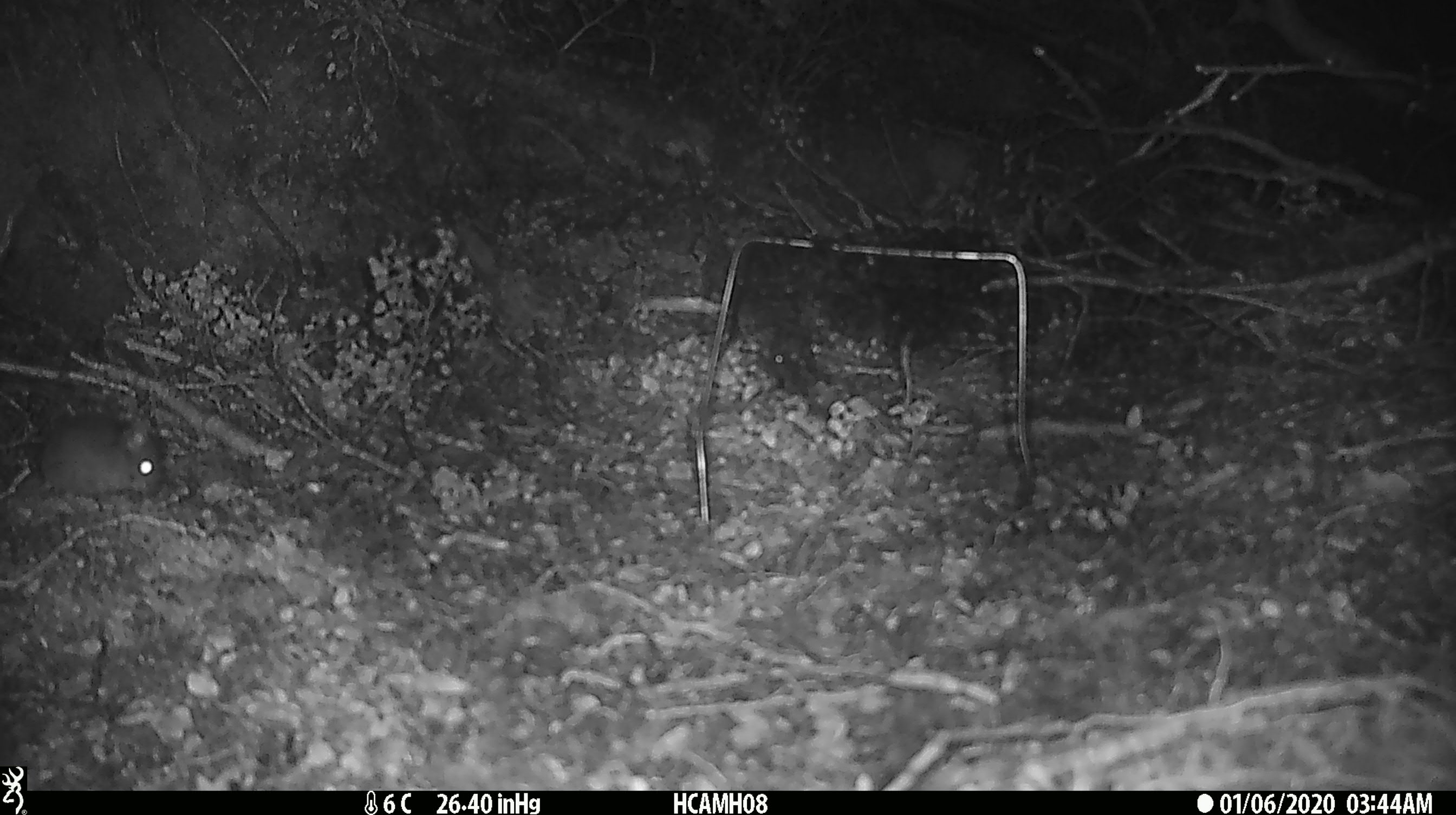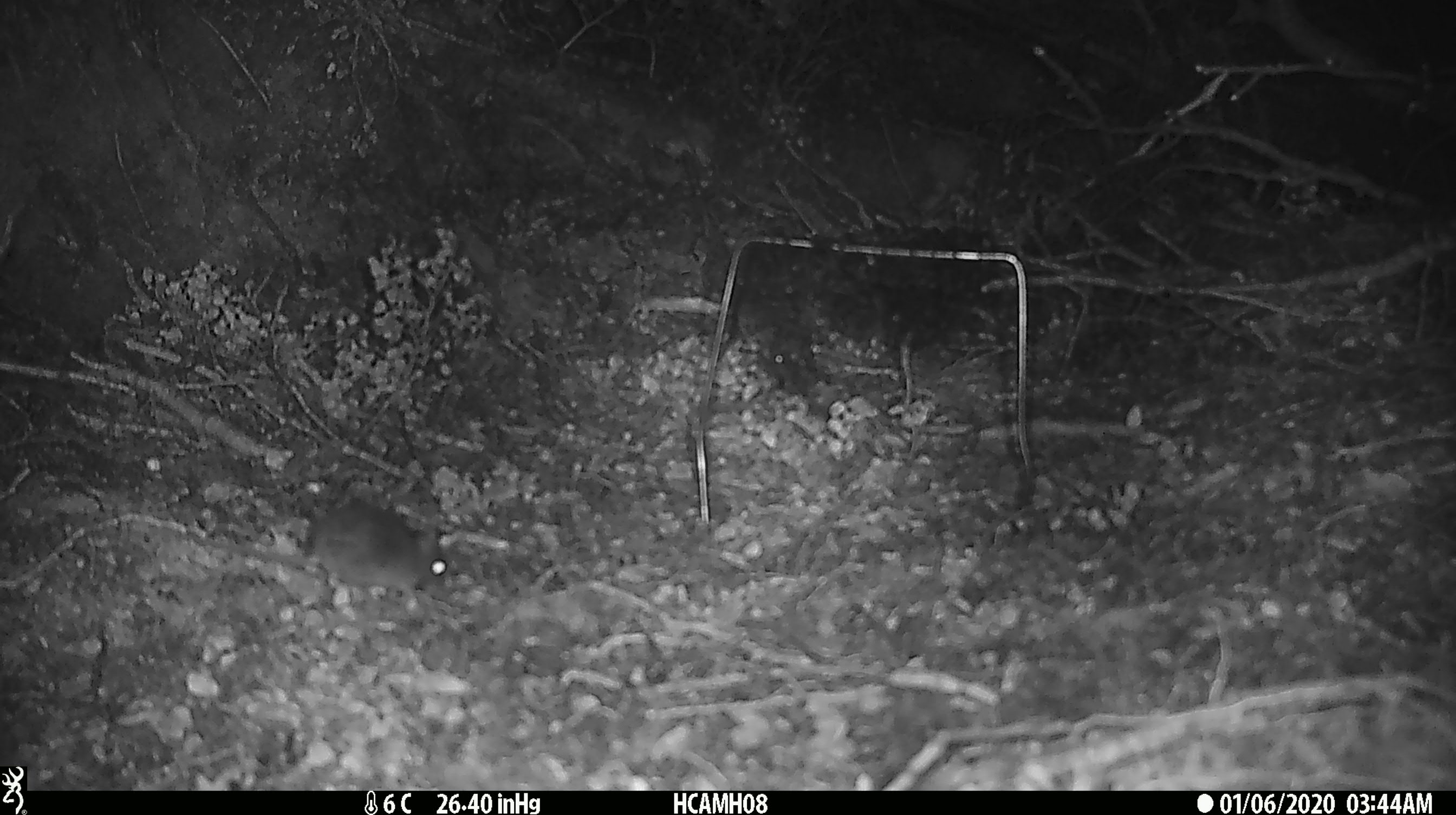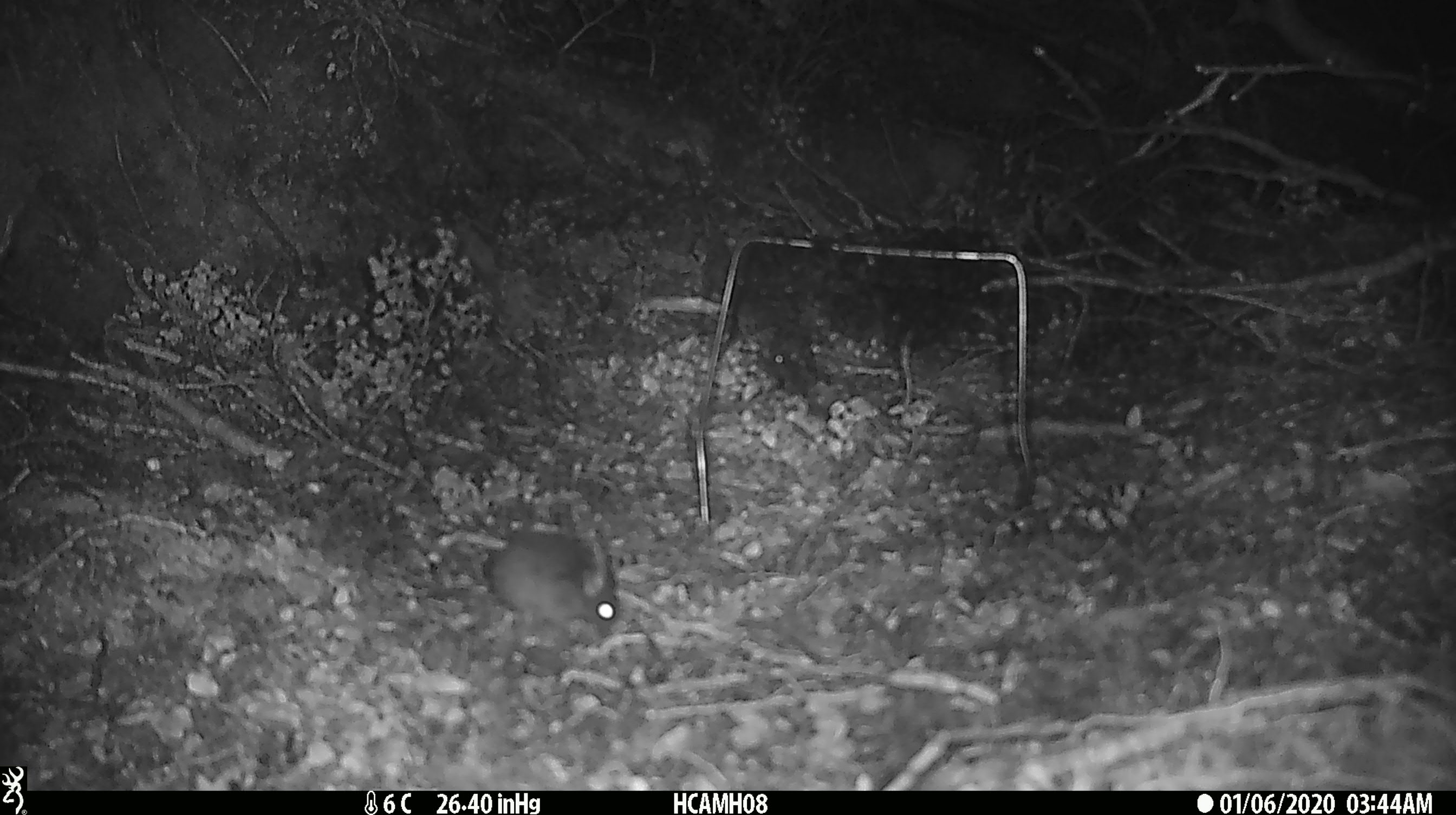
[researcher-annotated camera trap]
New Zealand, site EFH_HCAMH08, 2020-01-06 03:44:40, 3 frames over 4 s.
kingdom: Animalia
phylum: Chordata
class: Mammalia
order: Rodentia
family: Muridae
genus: Mus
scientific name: Mus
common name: mouse